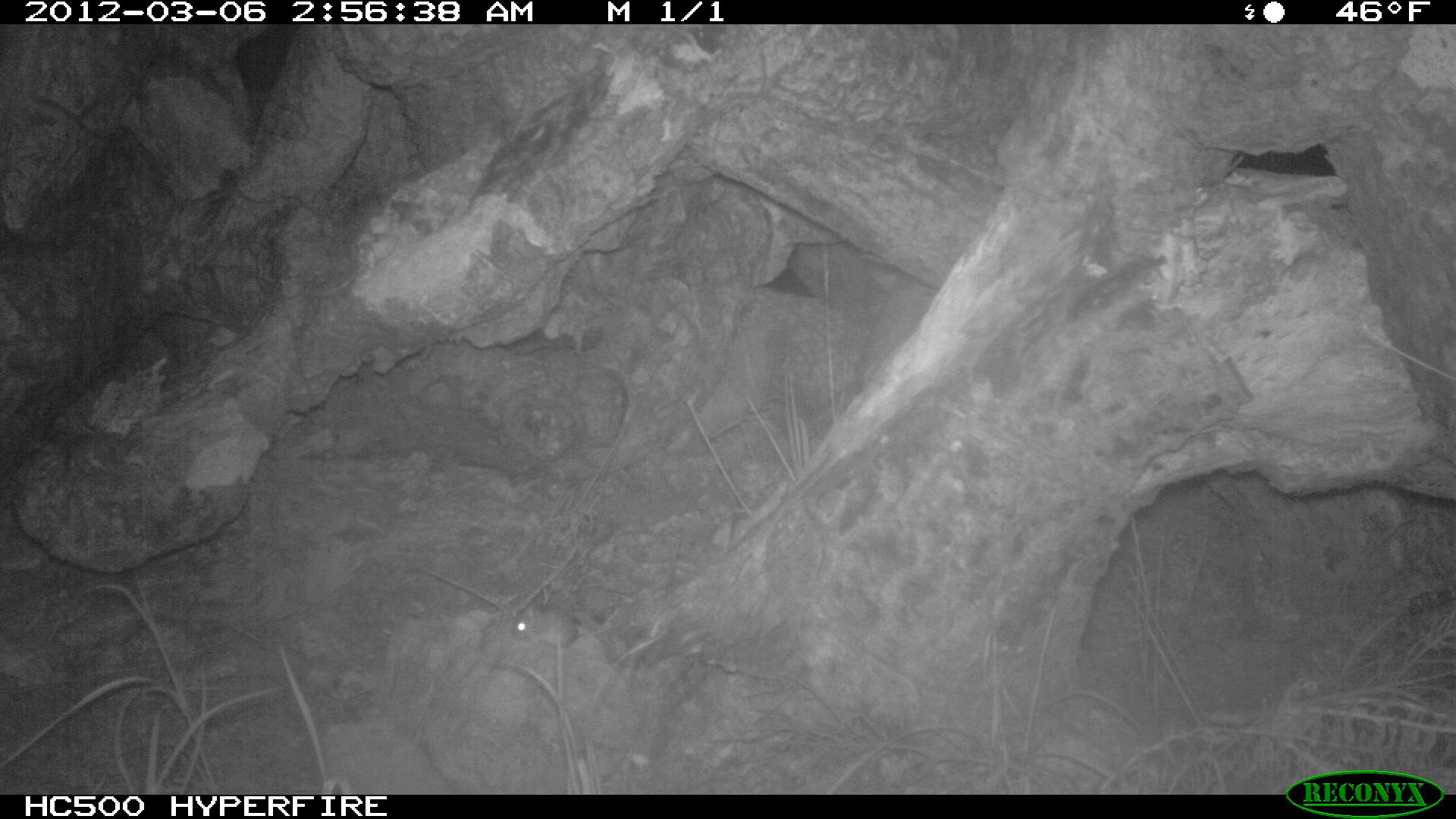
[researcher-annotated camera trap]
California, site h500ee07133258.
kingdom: Animalia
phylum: Chordata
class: Mammalia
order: Rodentia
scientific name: Rodentia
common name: rodent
Rodent (Rodentia).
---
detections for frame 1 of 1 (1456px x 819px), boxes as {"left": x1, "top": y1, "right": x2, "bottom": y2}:
rodent: {"left": 511, "top": 600, "right": 577, "bottom": 706}